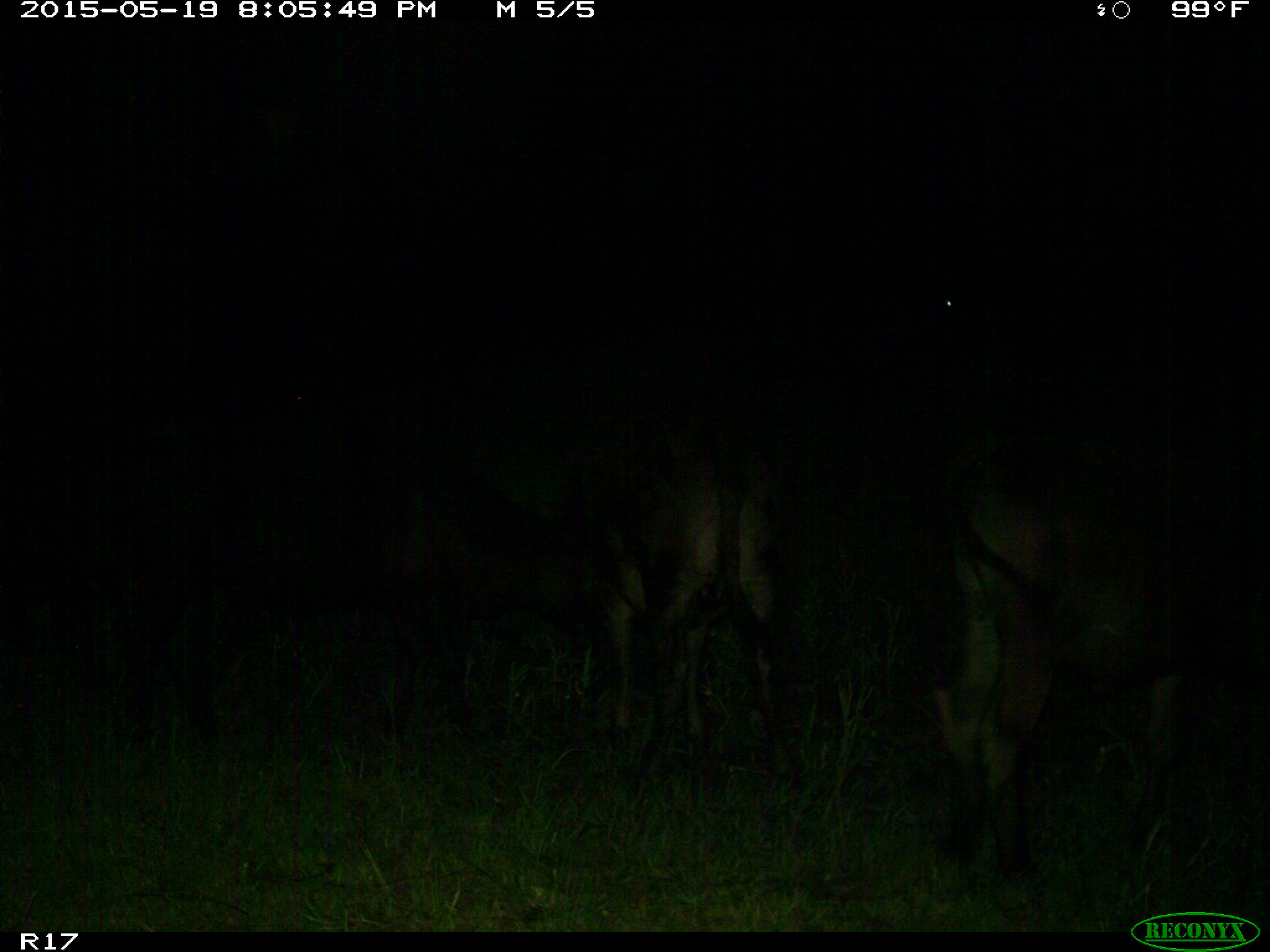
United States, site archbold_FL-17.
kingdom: Animalia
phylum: Chordata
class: Mammalia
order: Artiodactyla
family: Bovidae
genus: Bos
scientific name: Bos taurus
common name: domestic cow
Bos taurus (domestic cow).